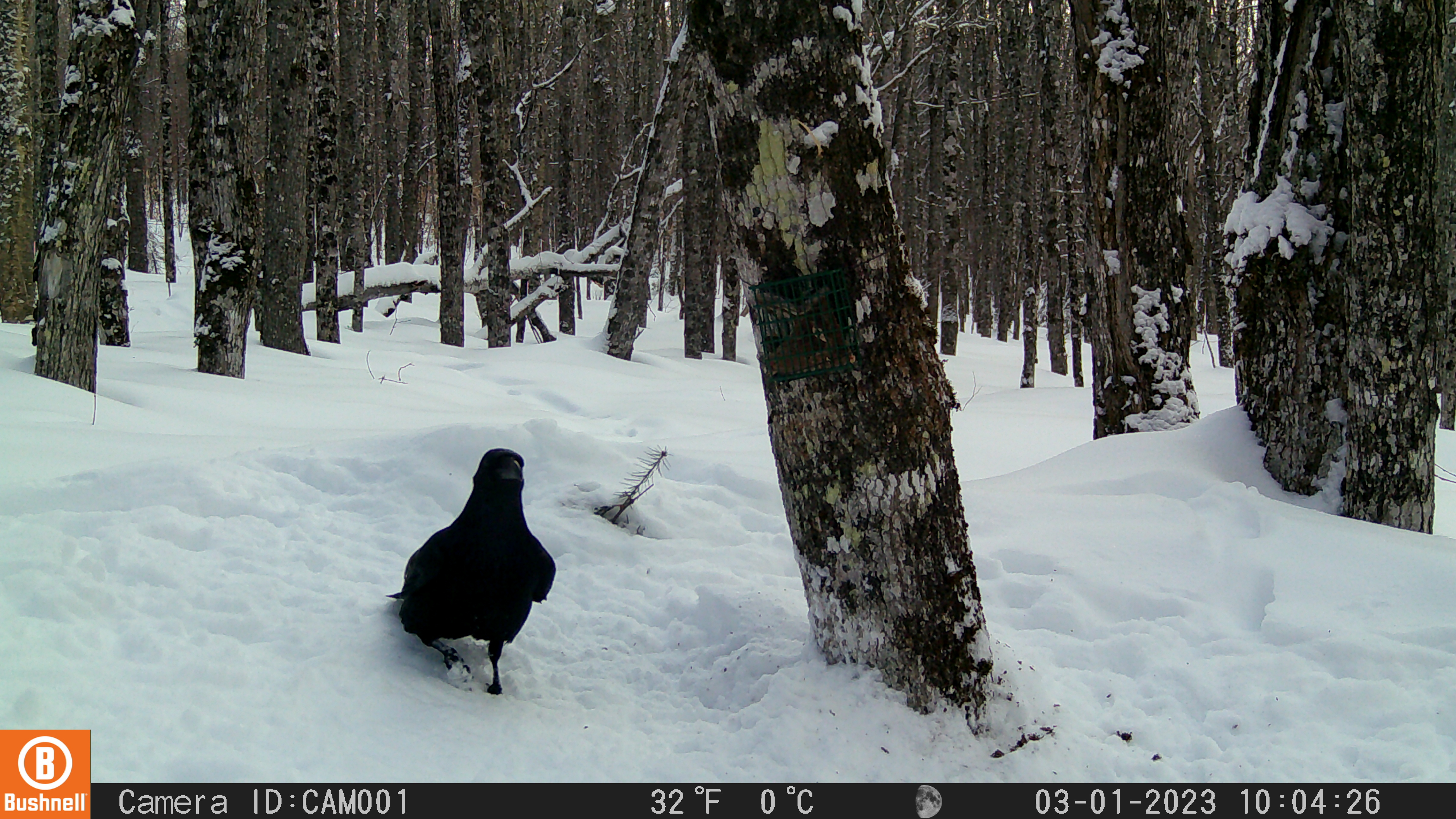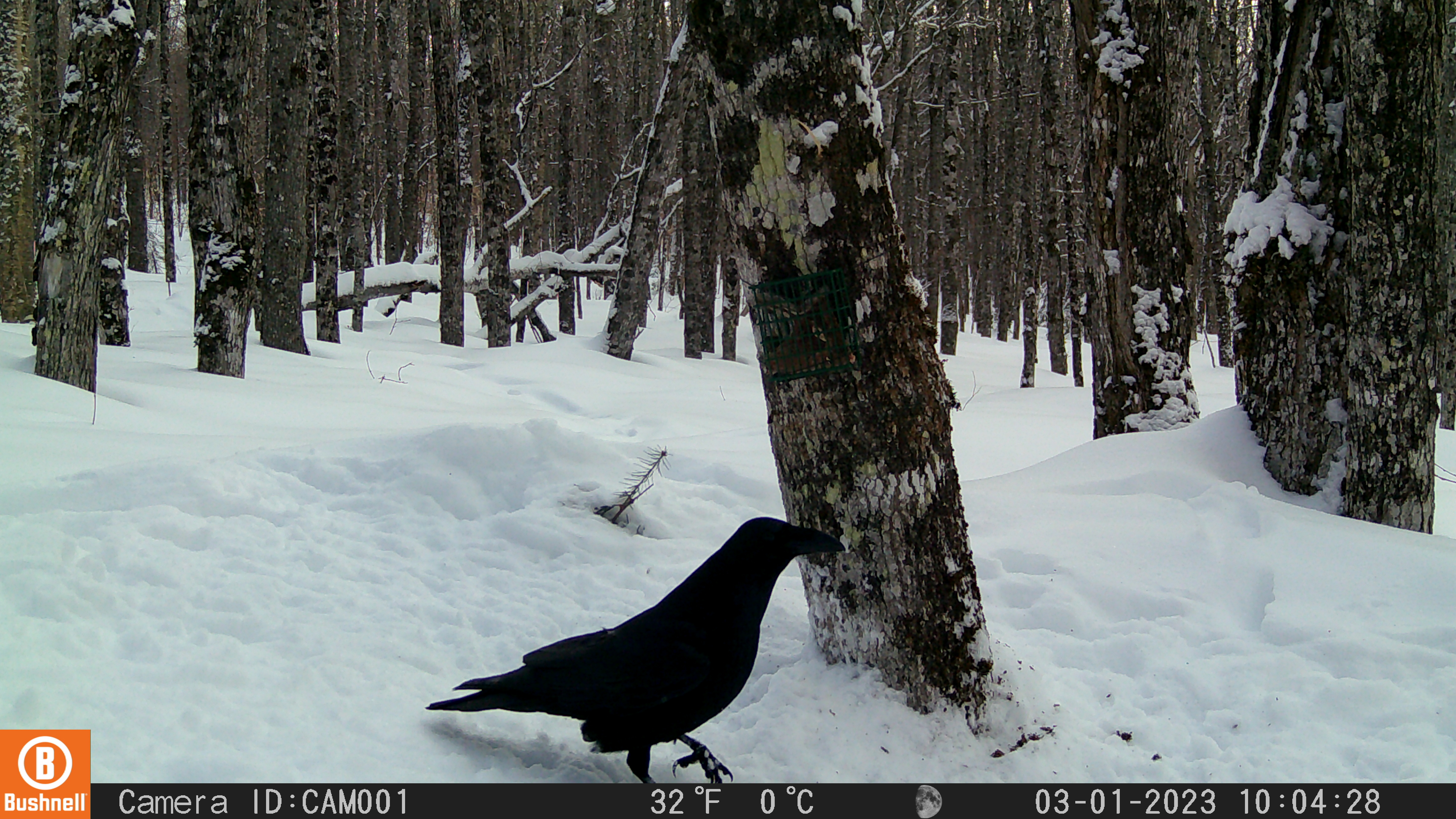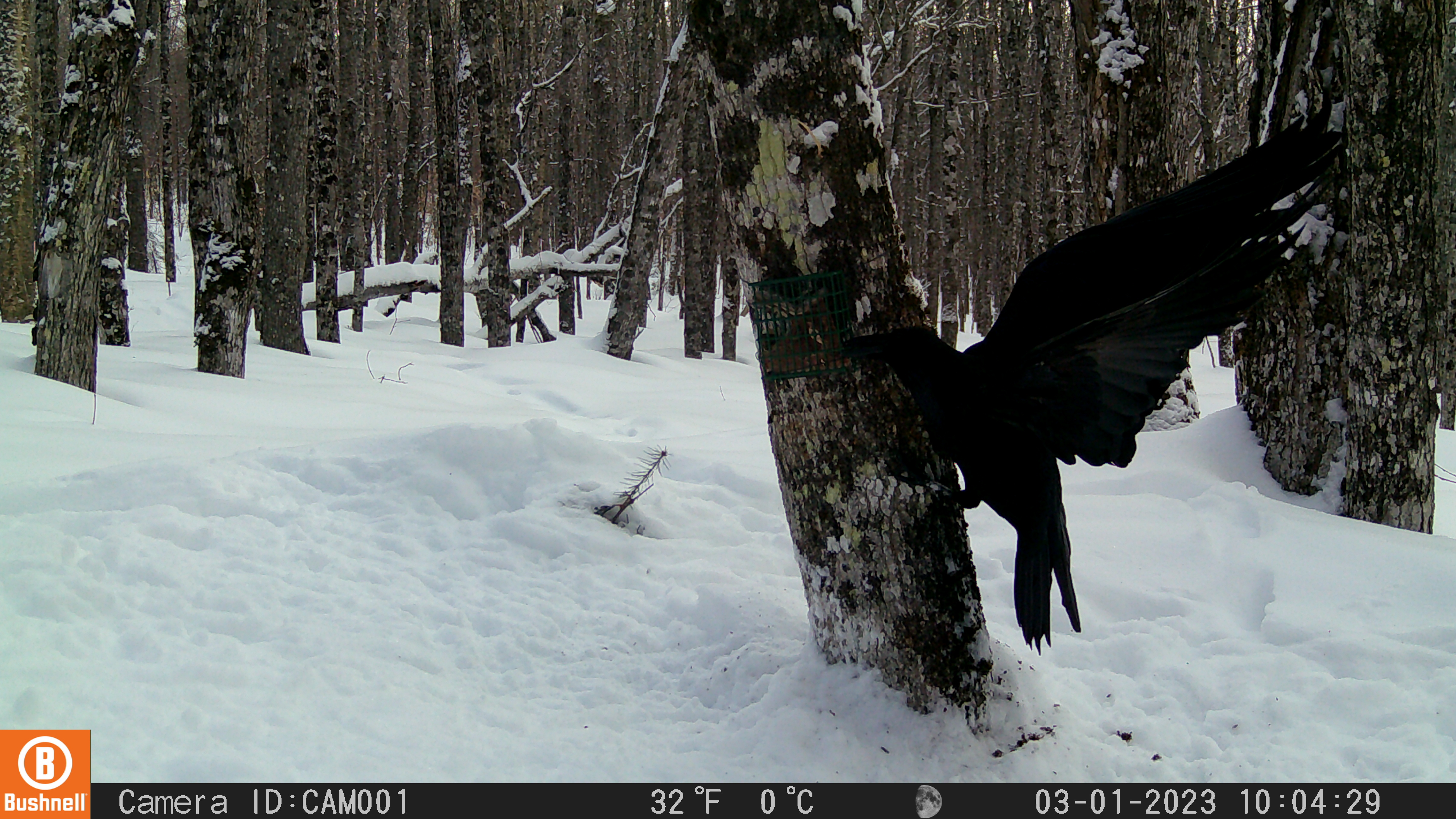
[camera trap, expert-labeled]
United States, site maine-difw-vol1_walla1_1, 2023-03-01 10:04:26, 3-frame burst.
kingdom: Animalia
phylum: Chordata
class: Aves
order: Passeriformes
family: Corvidae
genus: Corvus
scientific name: Corvus corax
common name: common raven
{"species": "common raven (Corvus corax)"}